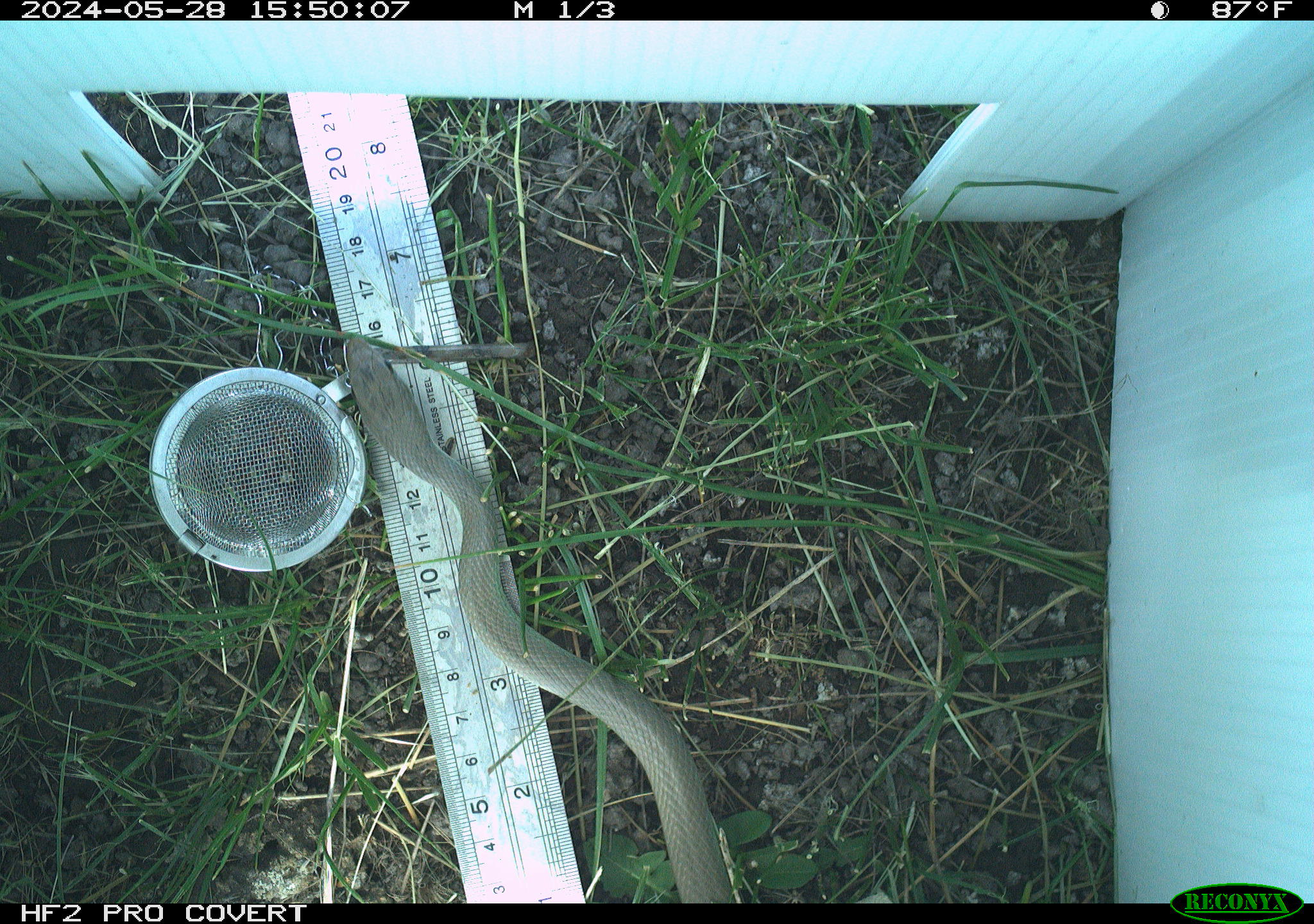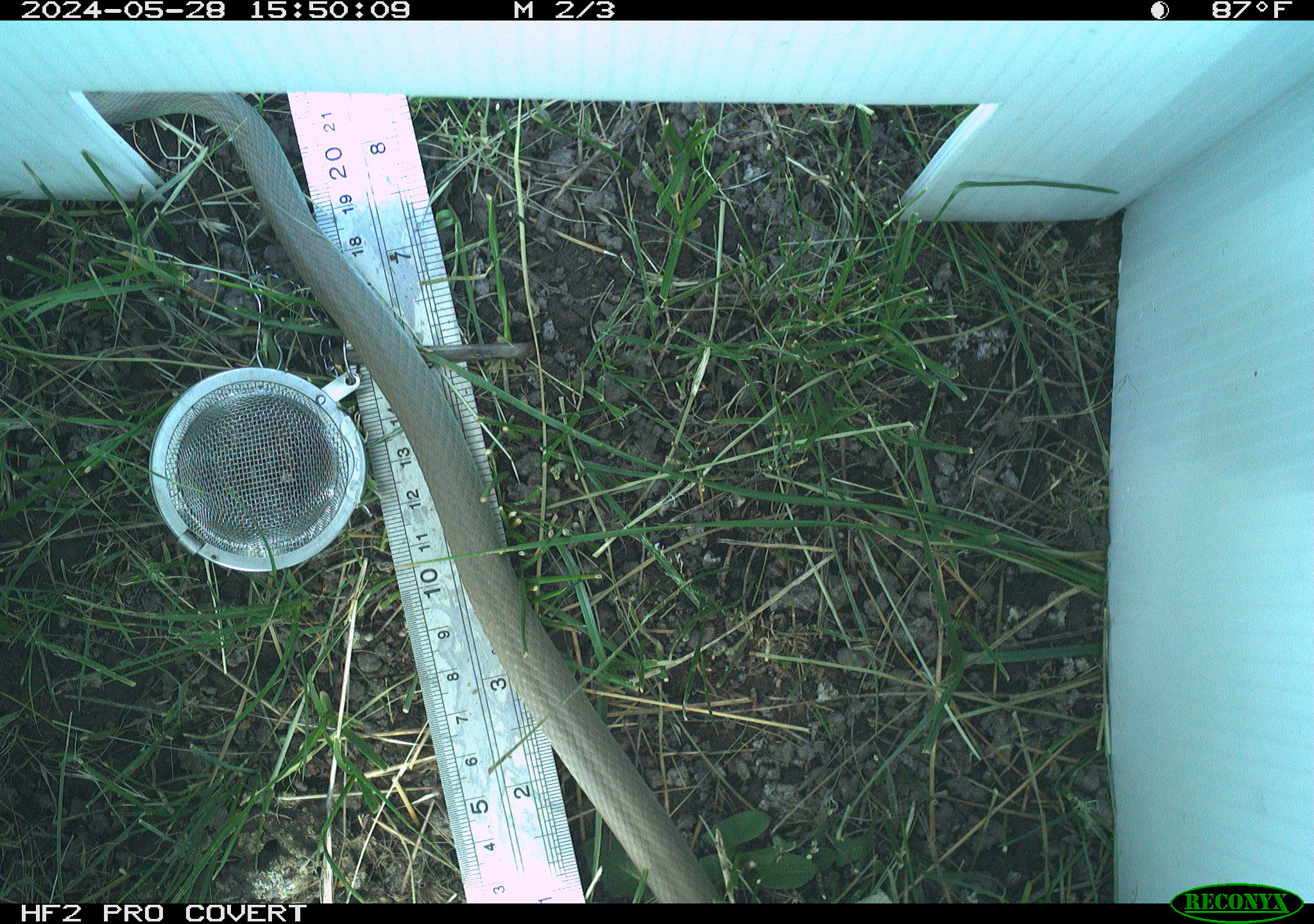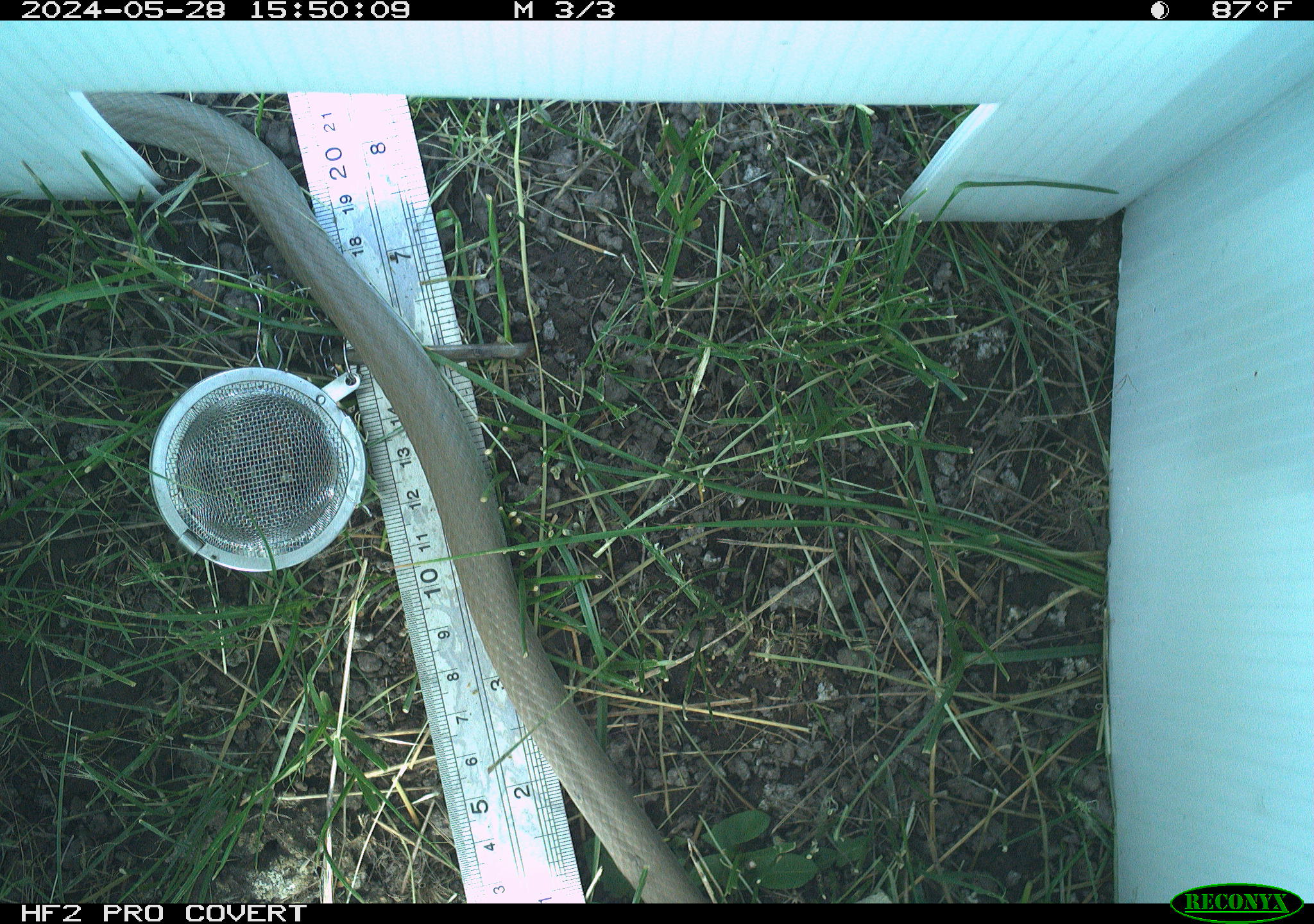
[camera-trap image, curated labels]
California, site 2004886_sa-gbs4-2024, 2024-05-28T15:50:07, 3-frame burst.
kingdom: Animalia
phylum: Chordata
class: Reptilia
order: Squamata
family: Colubridae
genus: Coluber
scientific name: Coluber constrictor mormon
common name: western yellow-bellied racer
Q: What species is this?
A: Western yellow-bellied racer (Coluber constrictor mormon).